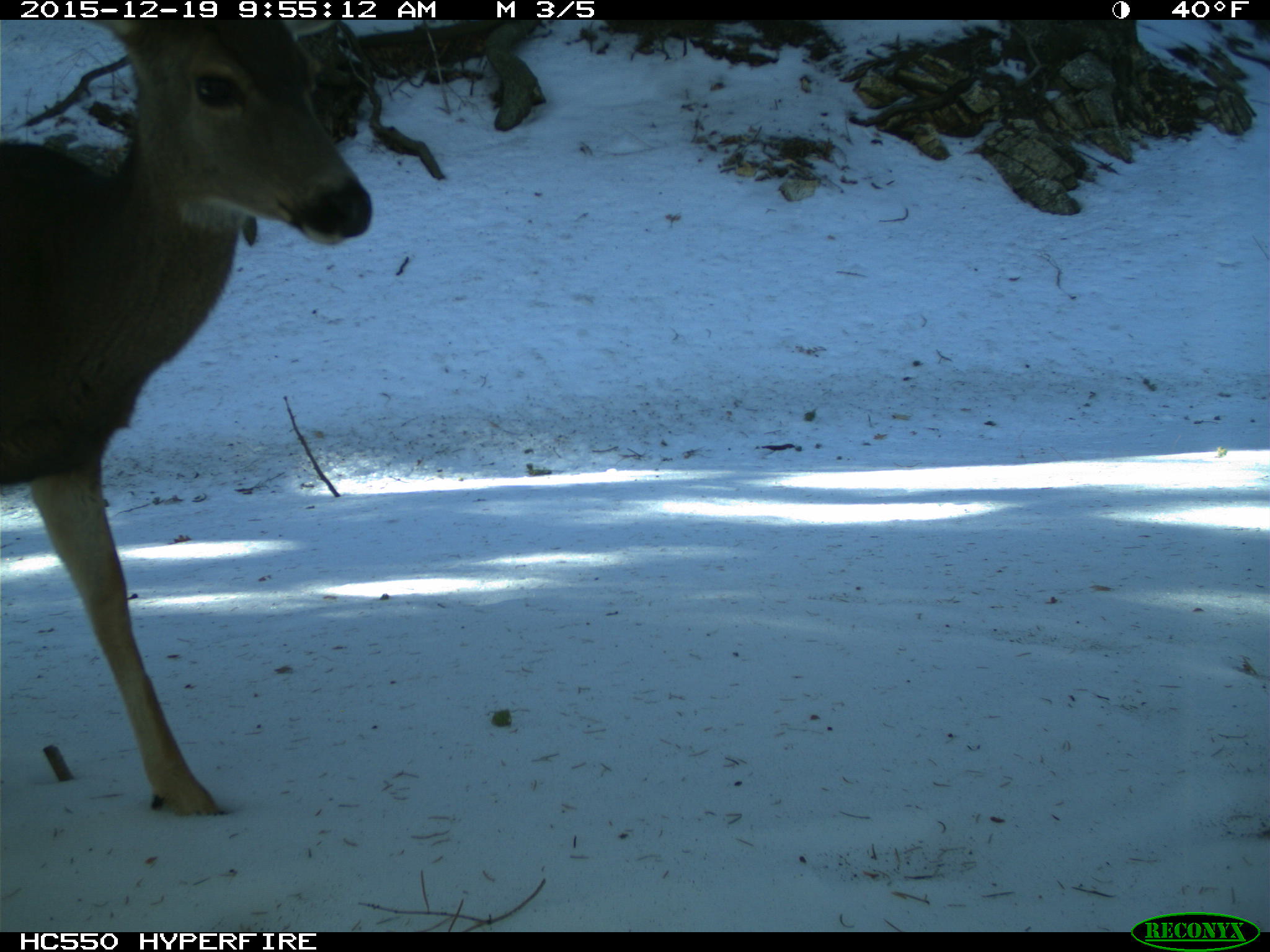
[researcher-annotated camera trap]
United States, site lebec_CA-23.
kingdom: Animalia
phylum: Chordata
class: Mammalia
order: Artiodactyla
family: Cervidae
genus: Odocoileus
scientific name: Odocoileus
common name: deer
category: unidentified deer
Unidentified deer (deer) (Odocoileus).